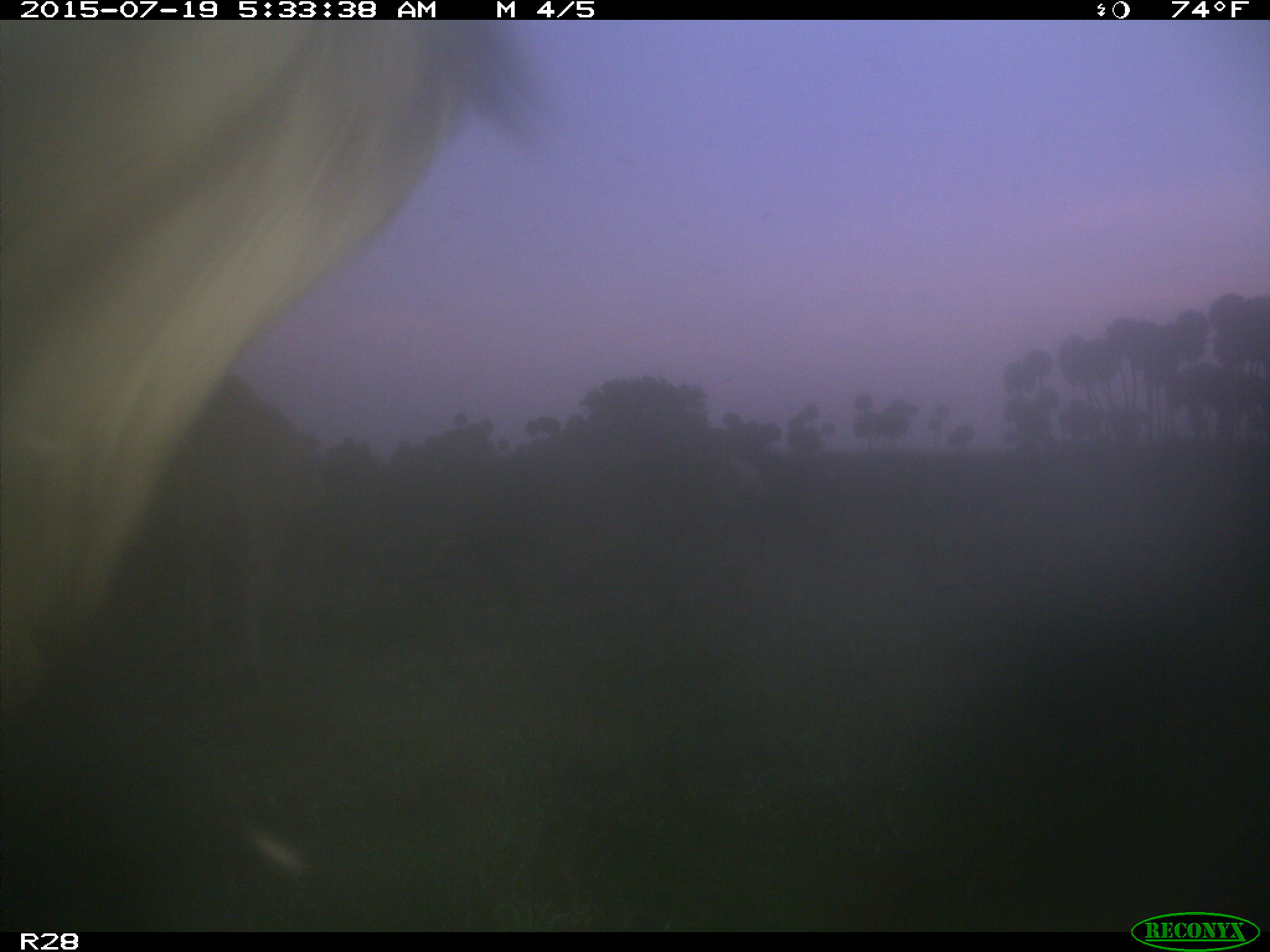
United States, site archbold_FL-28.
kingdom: Animalia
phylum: Chordata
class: Mammalia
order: Artiodactyla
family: Bovidae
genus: Bos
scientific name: Bos taurus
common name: domestic cow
Bos taurus (domestic cow).